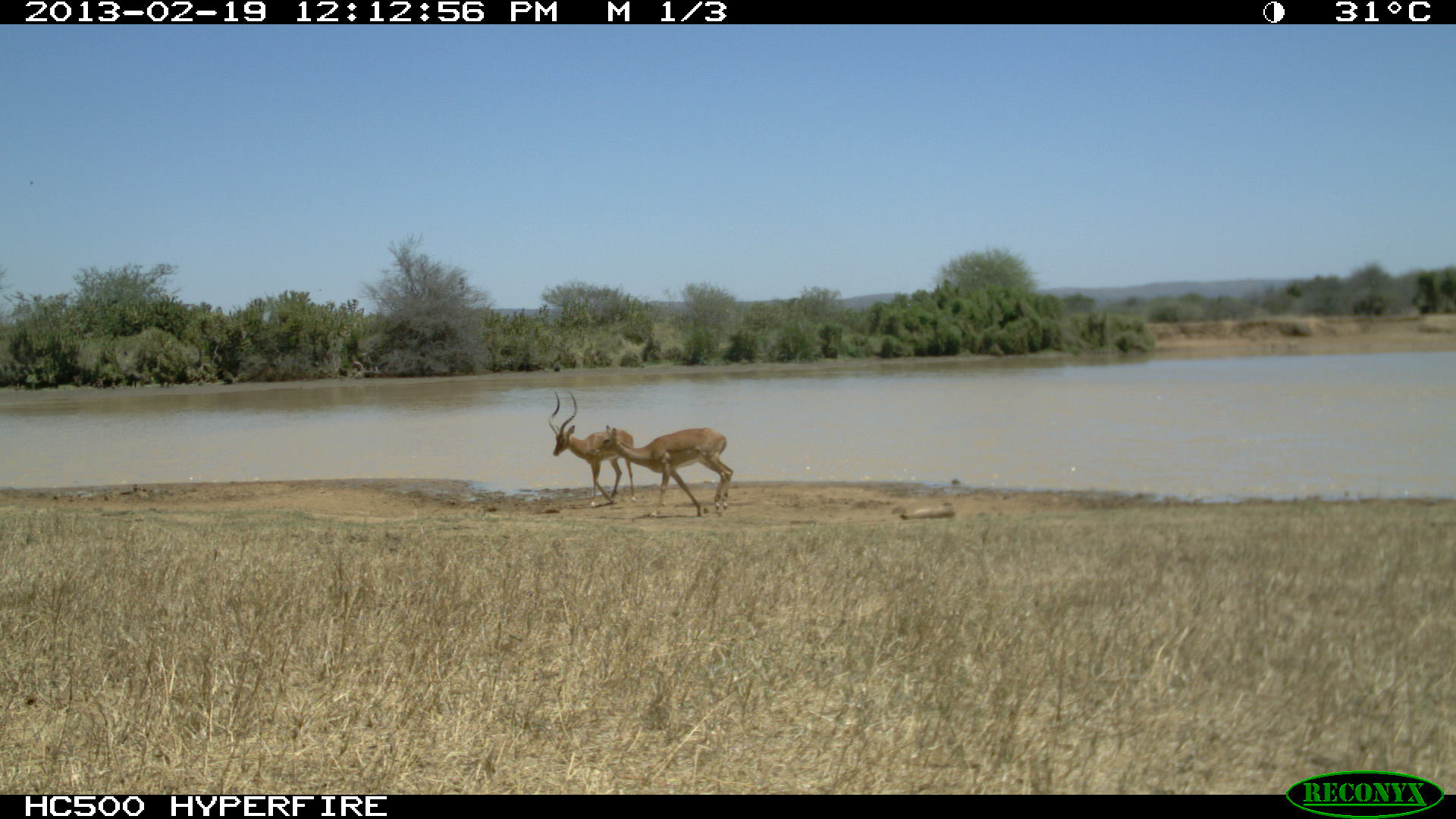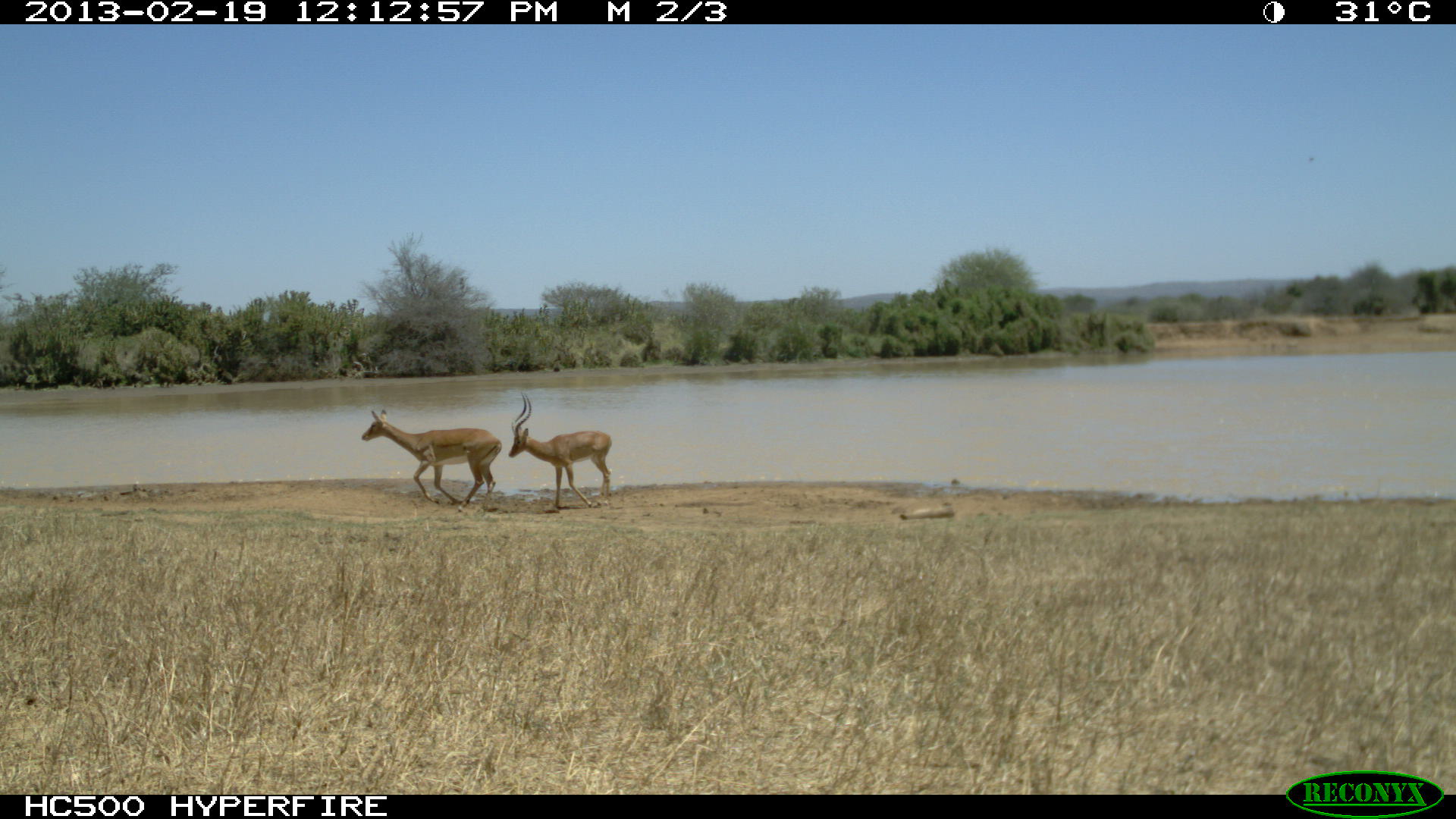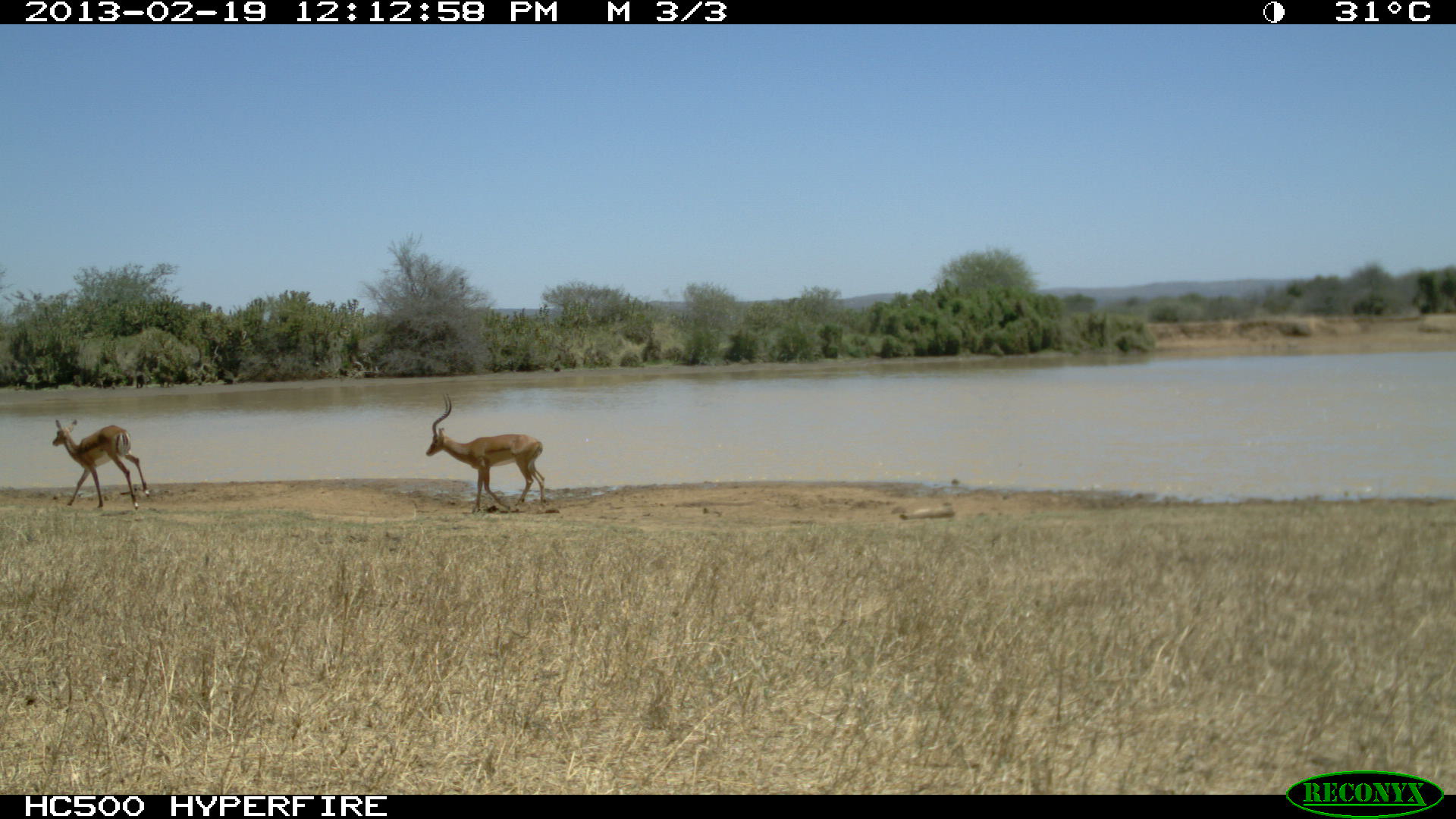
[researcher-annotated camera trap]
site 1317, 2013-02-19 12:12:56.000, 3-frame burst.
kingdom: Animalia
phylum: Chordata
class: Mammalia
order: Artiodactyla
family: Bovidae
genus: Aepyceros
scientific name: Aepyceros melampus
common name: impala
Aepyceros melampus (impala), count 4.